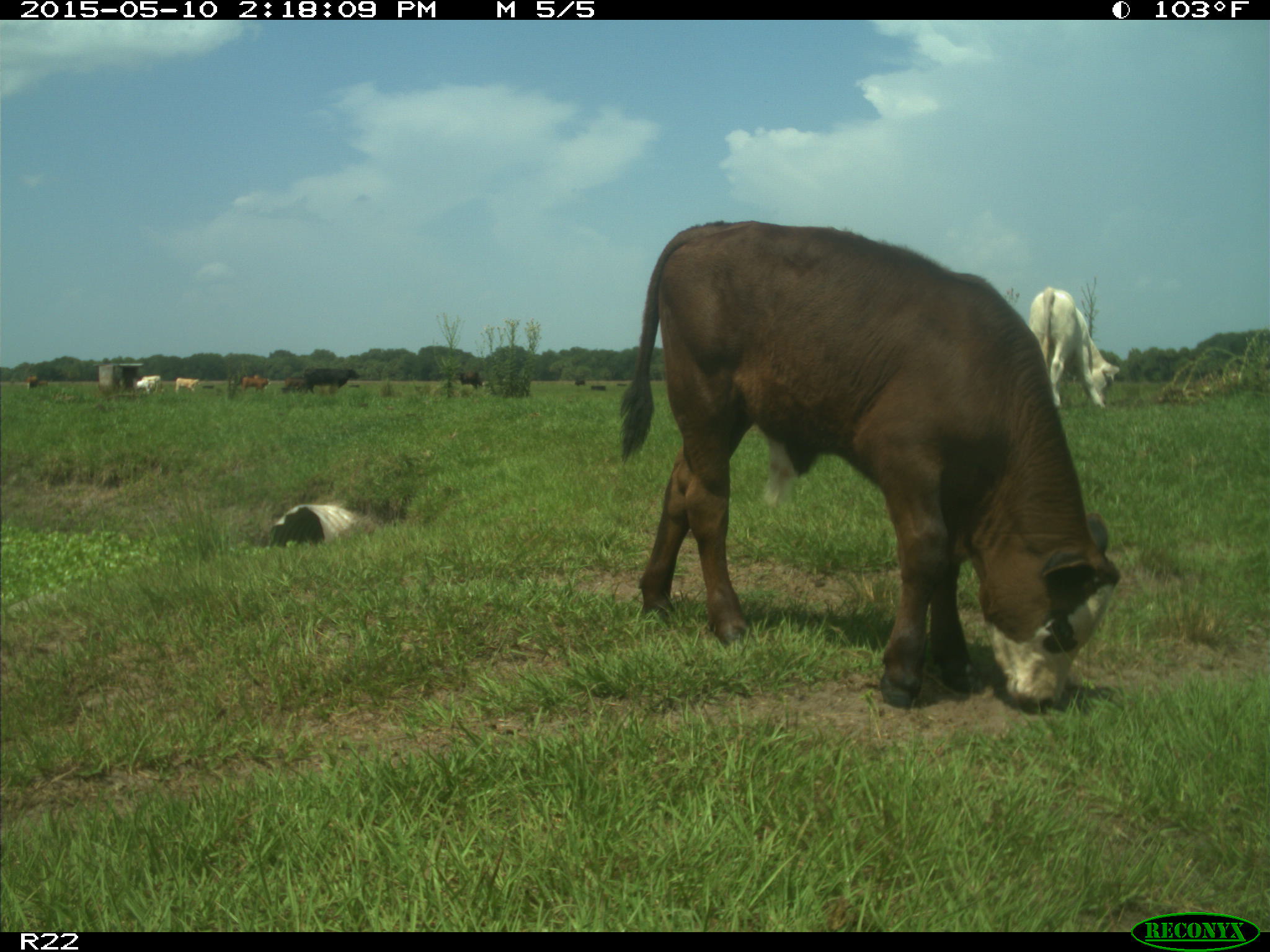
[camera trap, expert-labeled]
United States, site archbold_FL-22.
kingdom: Animalia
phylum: Chordata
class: Mammalia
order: Artiodactyla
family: Bovidae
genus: Bos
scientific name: Bos taurus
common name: domestic cow